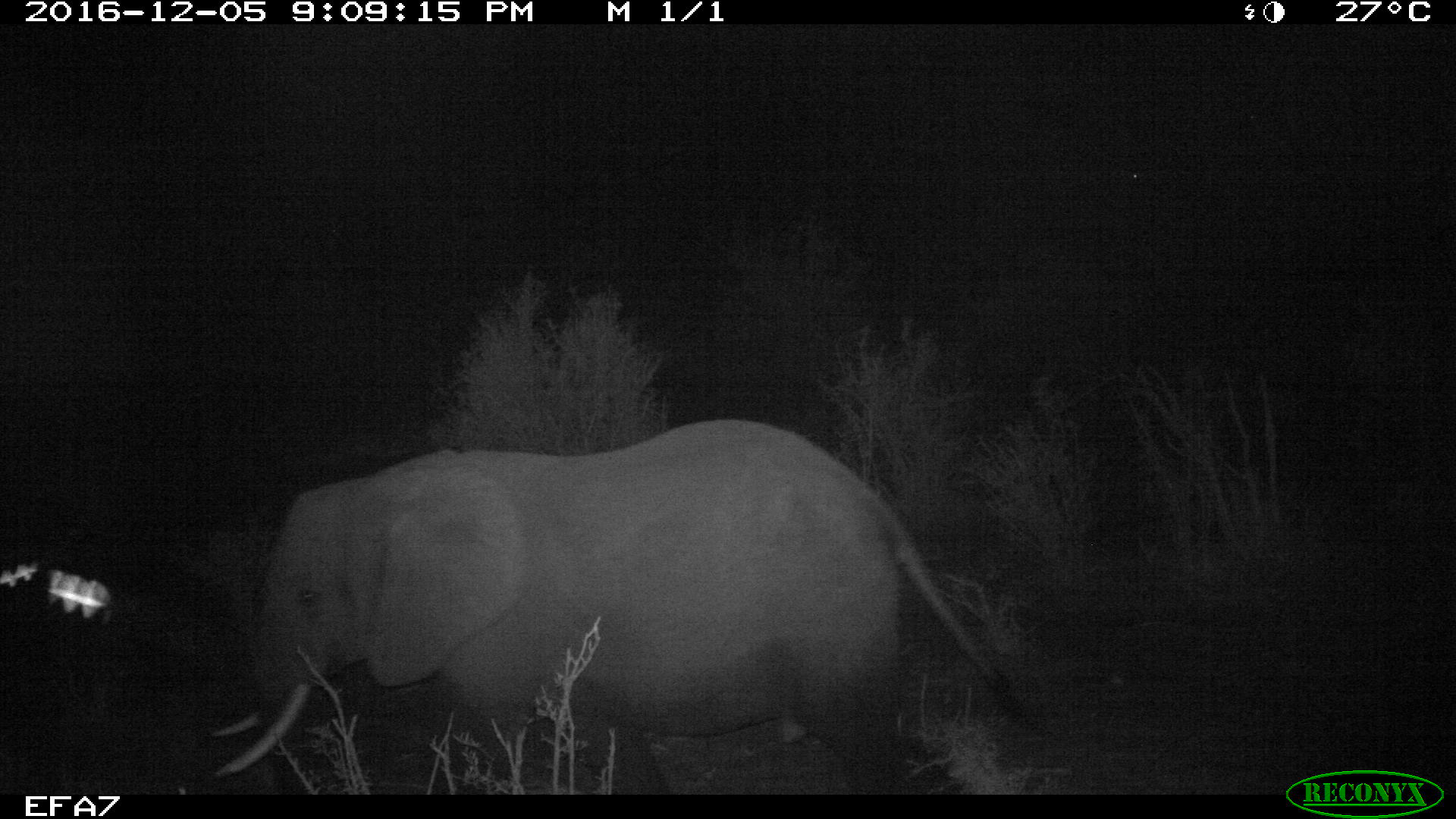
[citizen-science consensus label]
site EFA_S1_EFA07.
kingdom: Animalia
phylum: Chordata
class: Mammalia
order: Proboscidea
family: Elephantidae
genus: Loxodonta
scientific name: Loxodonta africana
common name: african bush elephant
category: elephant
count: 1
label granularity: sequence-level